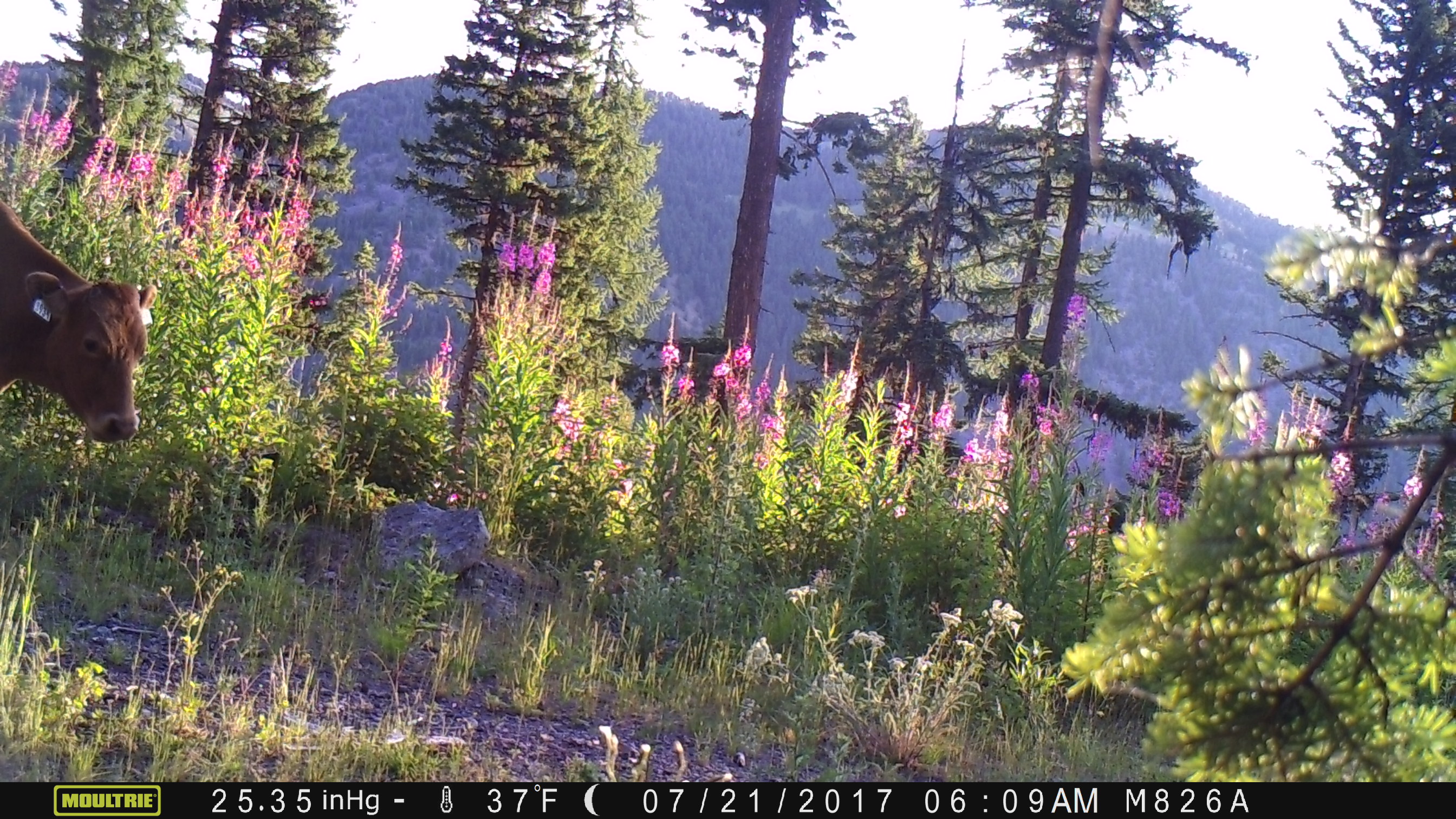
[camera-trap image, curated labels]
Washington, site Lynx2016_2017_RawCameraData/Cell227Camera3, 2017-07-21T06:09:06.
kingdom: Animalia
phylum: Chordata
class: Mammalia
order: Artiodactyla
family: Bovidae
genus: Bos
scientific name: Bos taurus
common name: domestic cattle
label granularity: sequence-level